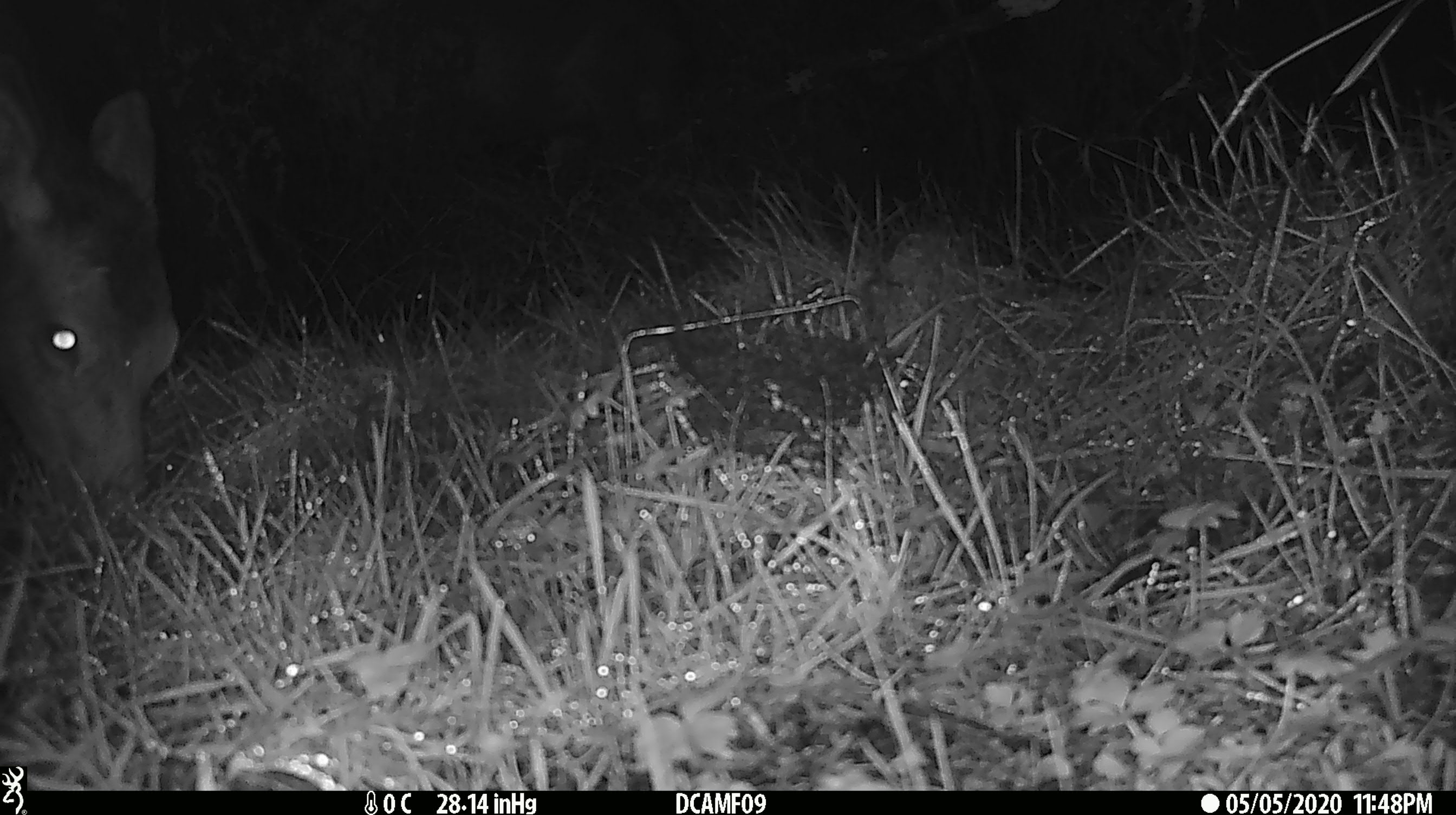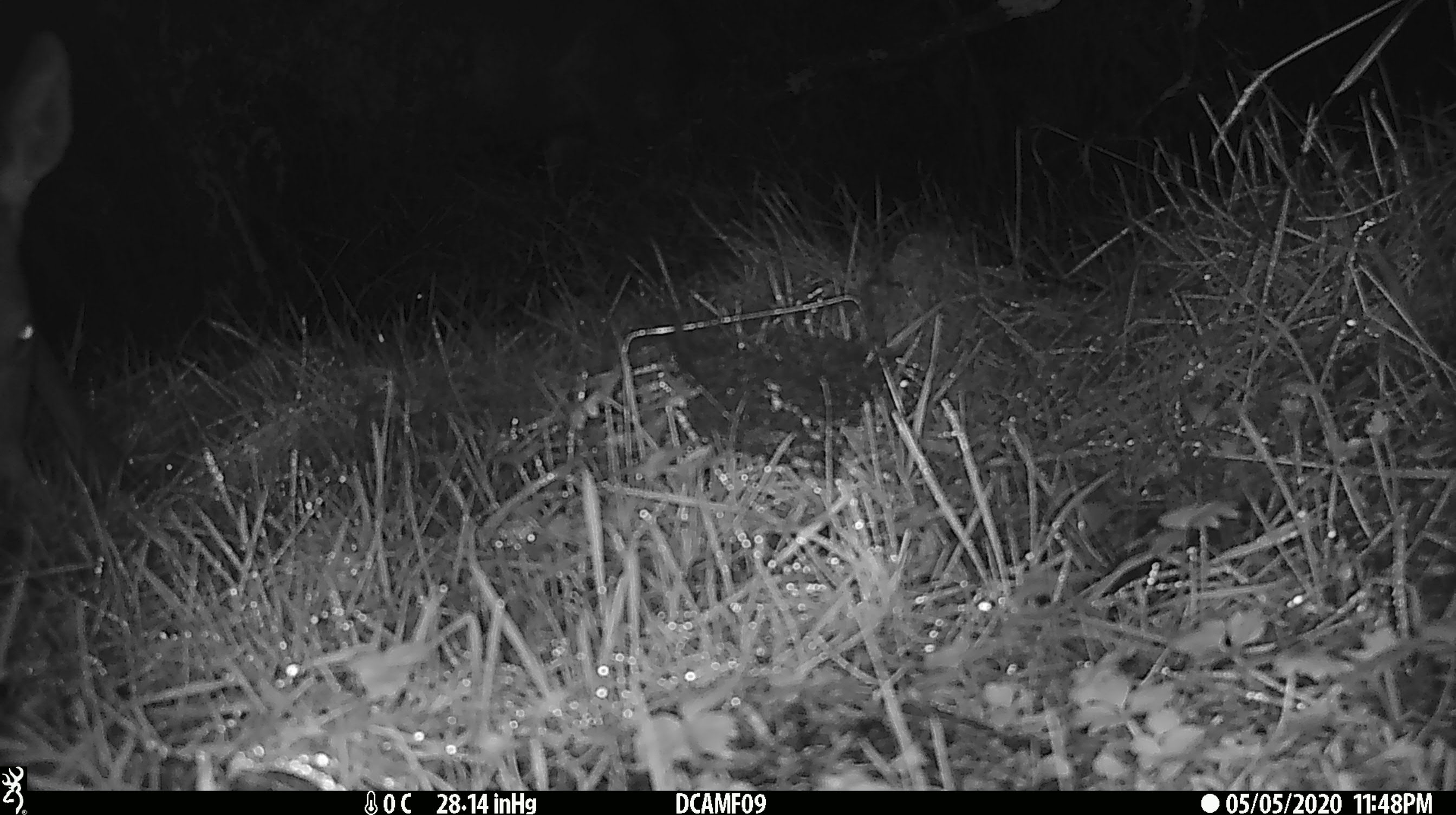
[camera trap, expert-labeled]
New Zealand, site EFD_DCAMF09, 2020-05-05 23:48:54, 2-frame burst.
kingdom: Animalia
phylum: Chordata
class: Mammalia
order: Artiodactyla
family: Cervidae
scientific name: Cervidae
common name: deer